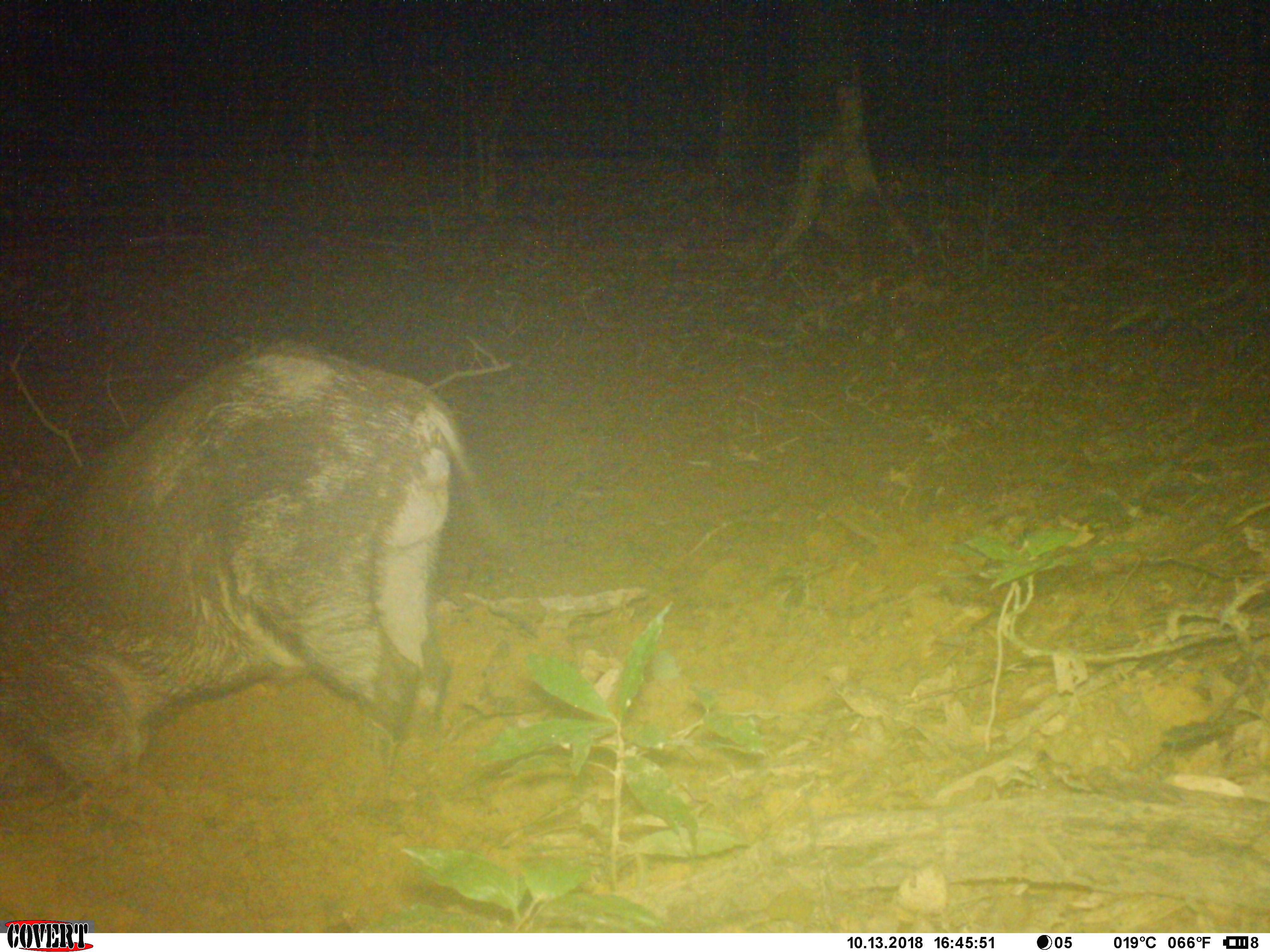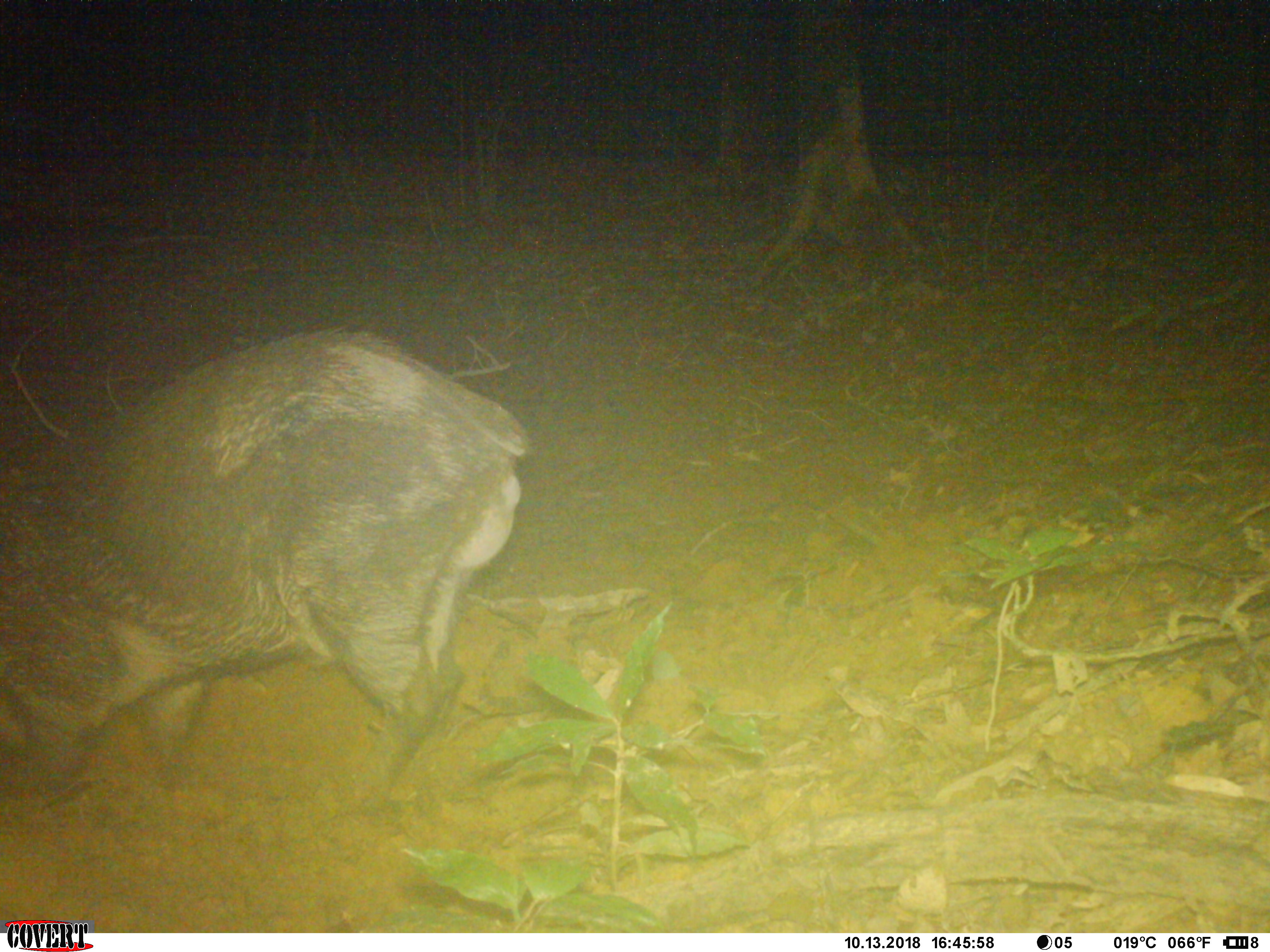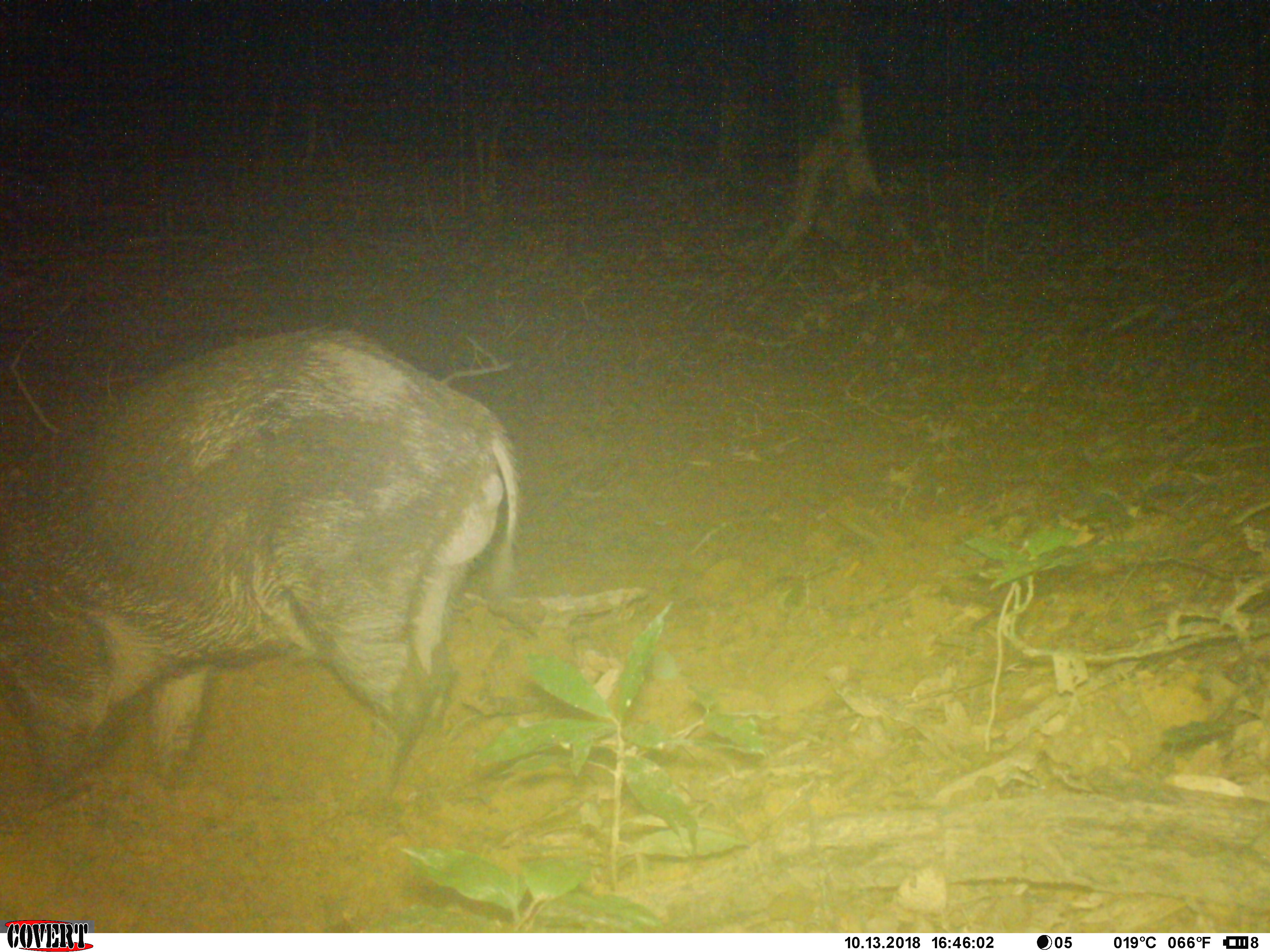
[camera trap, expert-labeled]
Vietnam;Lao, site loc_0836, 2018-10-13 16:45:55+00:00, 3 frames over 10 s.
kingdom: Animalia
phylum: Chordata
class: Mammalia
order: Artiodactyla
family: Suidae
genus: Sus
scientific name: Sus scrofa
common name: eurasian wild pig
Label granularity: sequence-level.